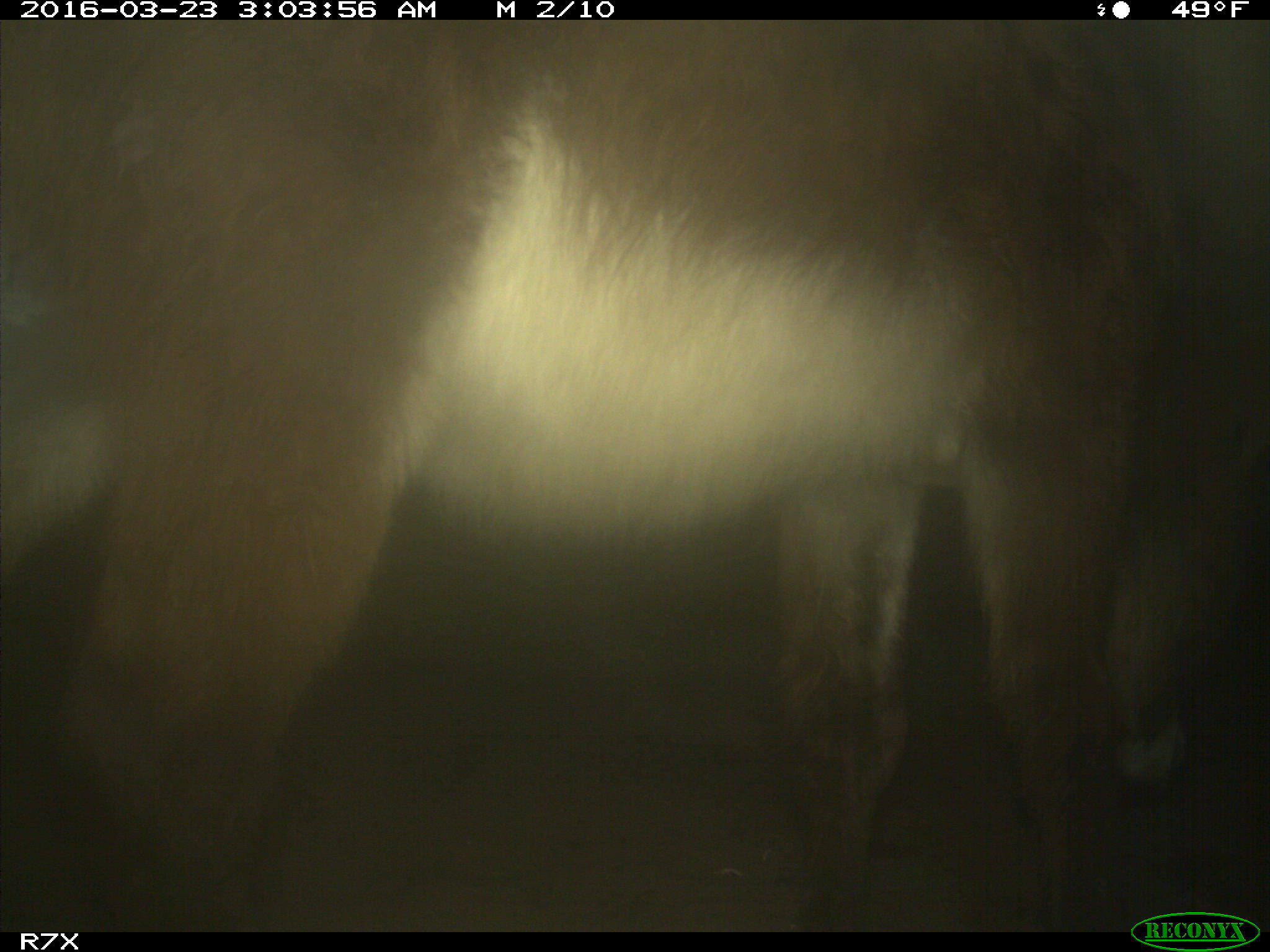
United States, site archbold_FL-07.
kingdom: Animalia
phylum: Chordata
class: Mammalia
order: Perissodactyla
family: Equidae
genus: Equus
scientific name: Equus africanus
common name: african wild ass